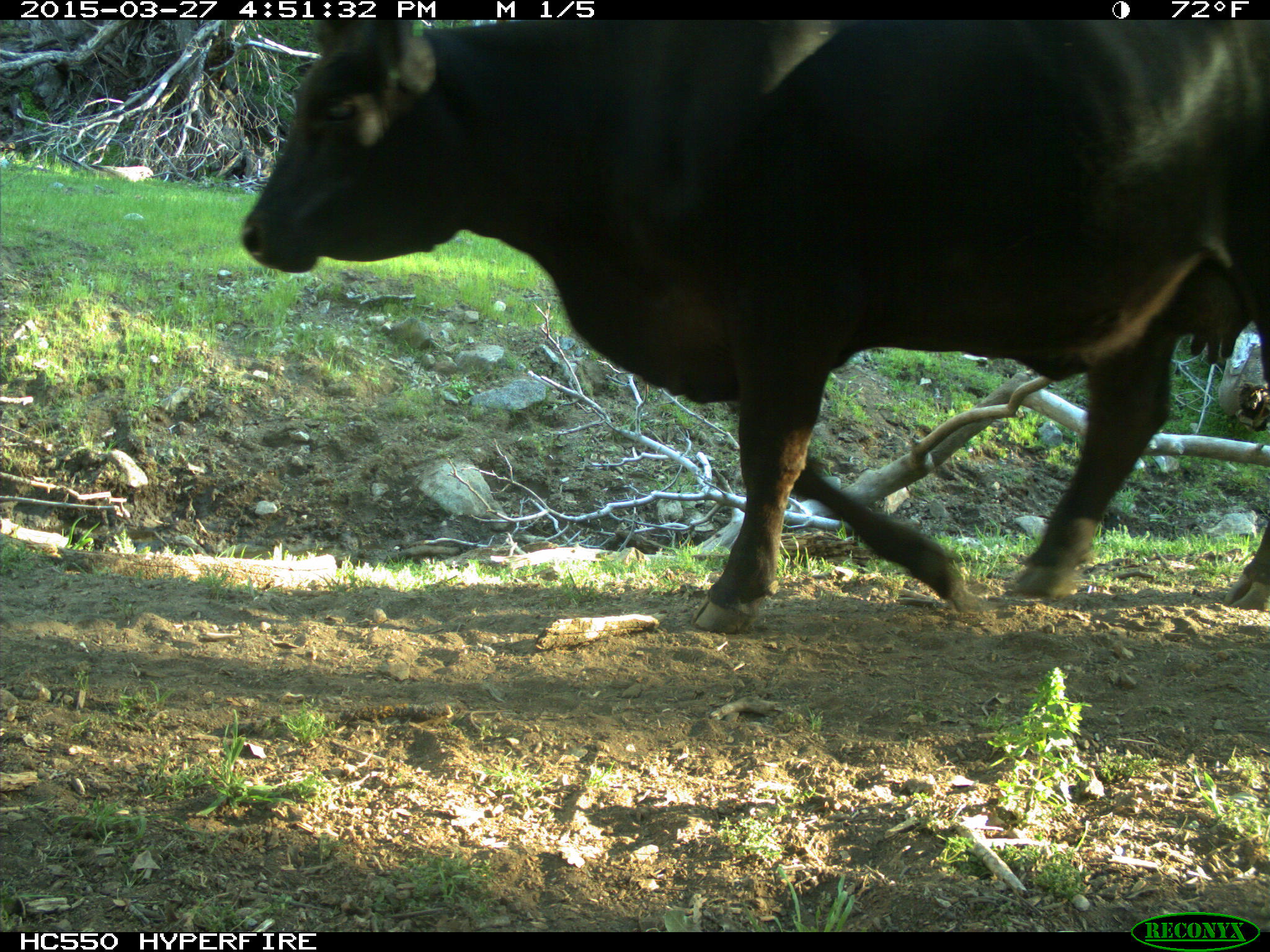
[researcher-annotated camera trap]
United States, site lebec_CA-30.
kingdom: Animalia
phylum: Chordata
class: Mammalia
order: Artiodactyla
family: Bovidae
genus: Bos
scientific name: Bos taurus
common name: domestic cow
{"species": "Bos taurus (domestic cow)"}